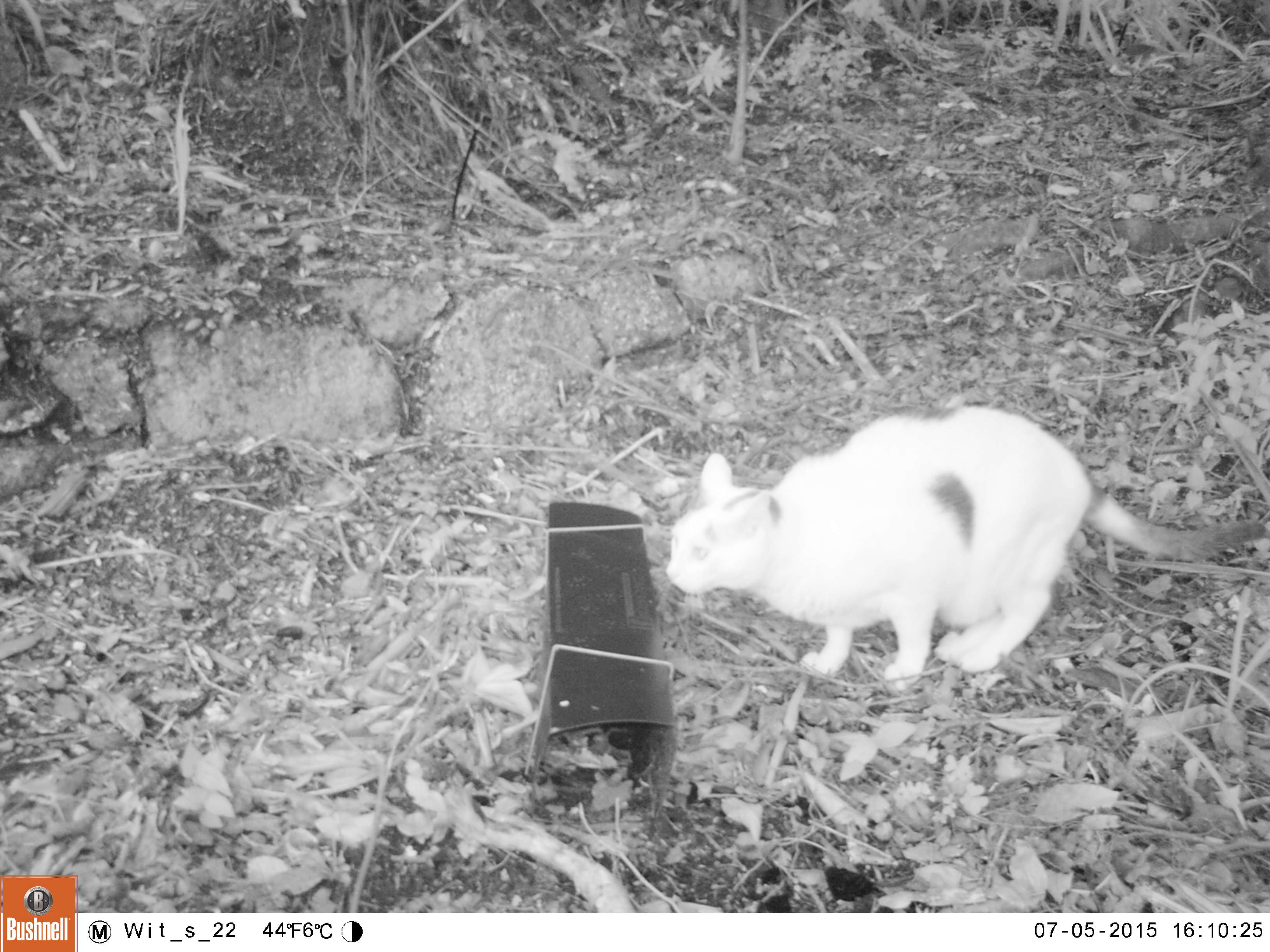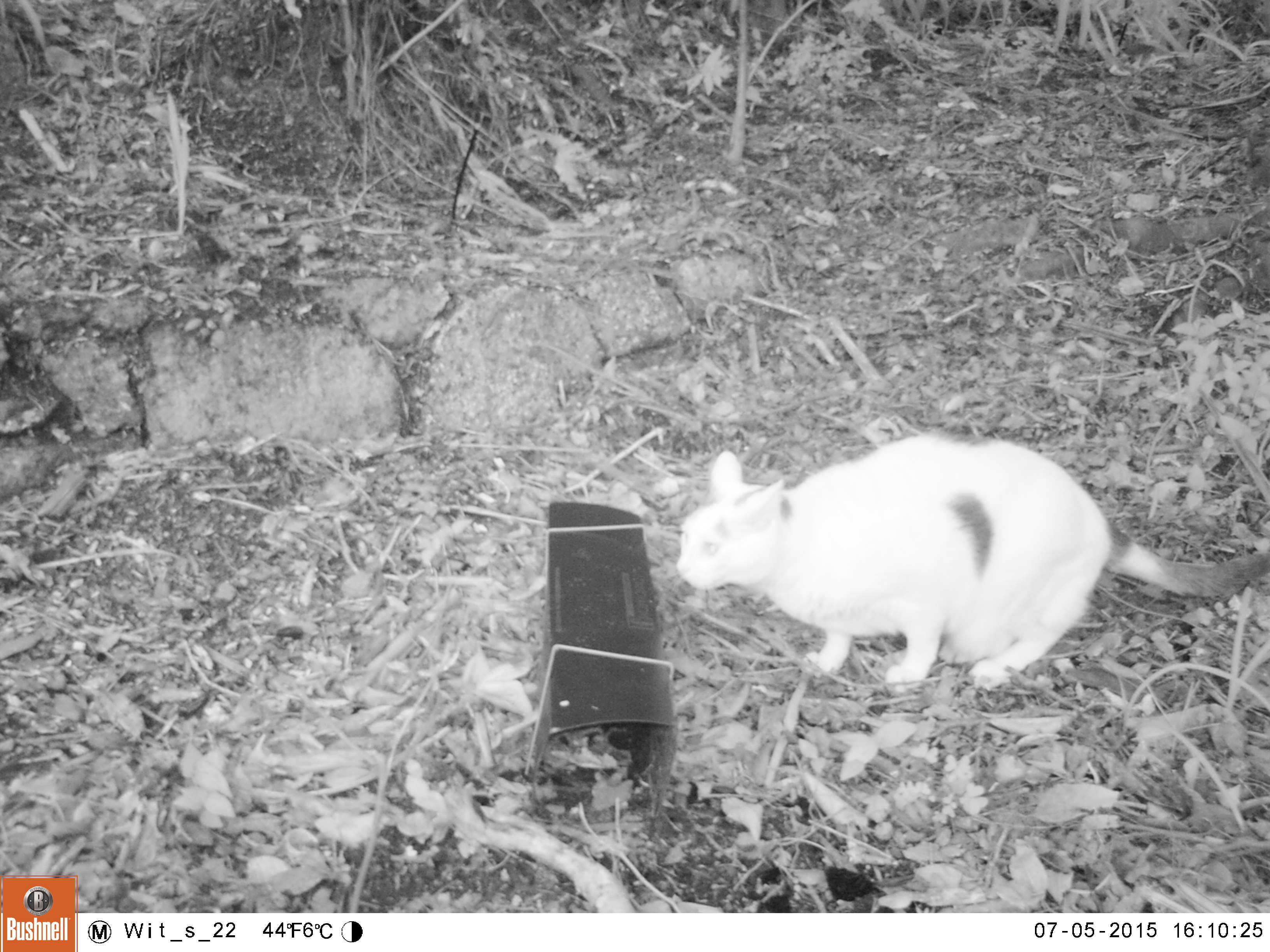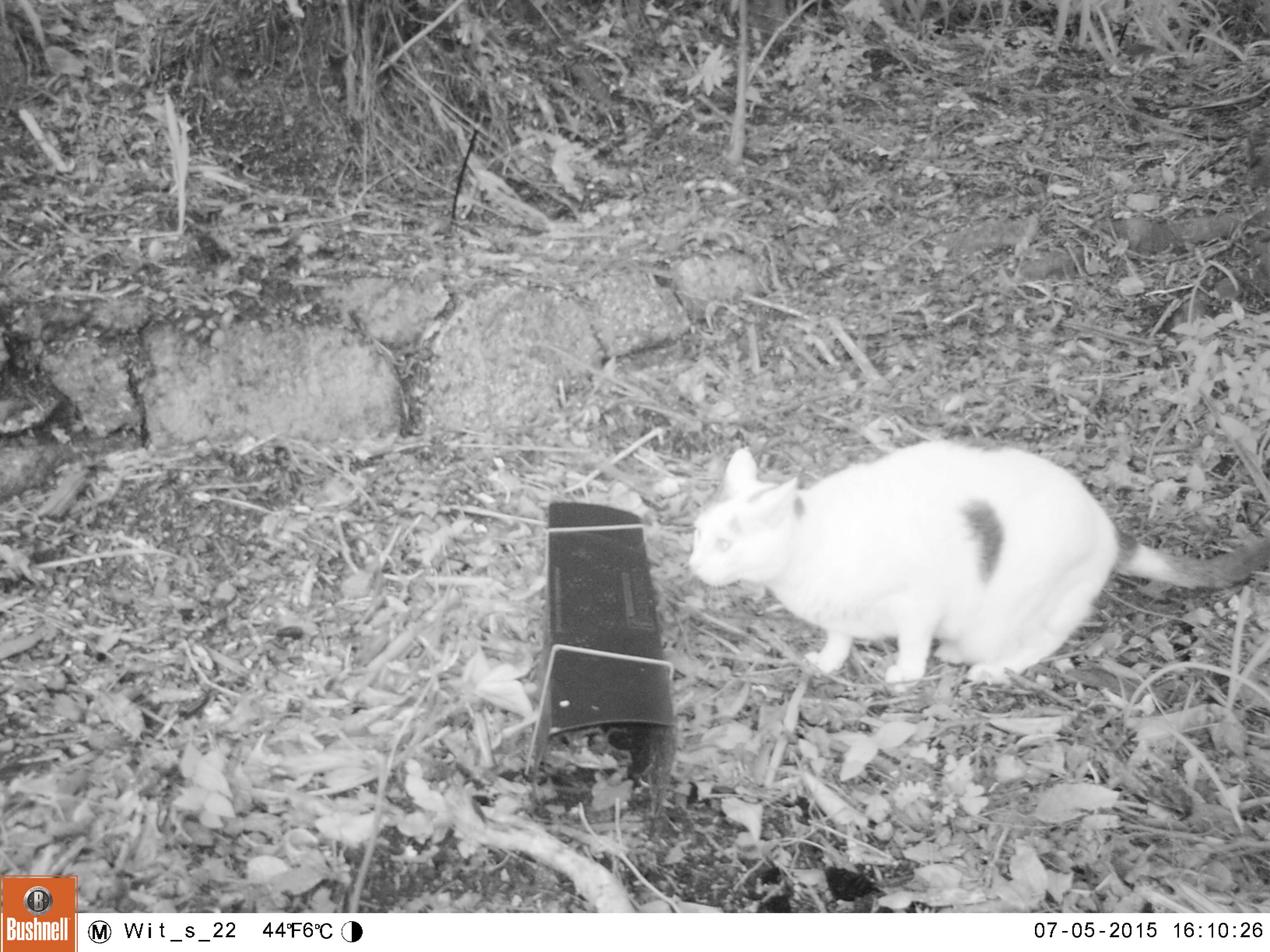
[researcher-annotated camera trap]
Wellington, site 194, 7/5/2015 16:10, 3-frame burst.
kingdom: Animalia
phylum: Chordata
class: Mammalia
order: Carnivora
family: Felidae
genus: Felis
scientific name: Felis catus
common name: cat